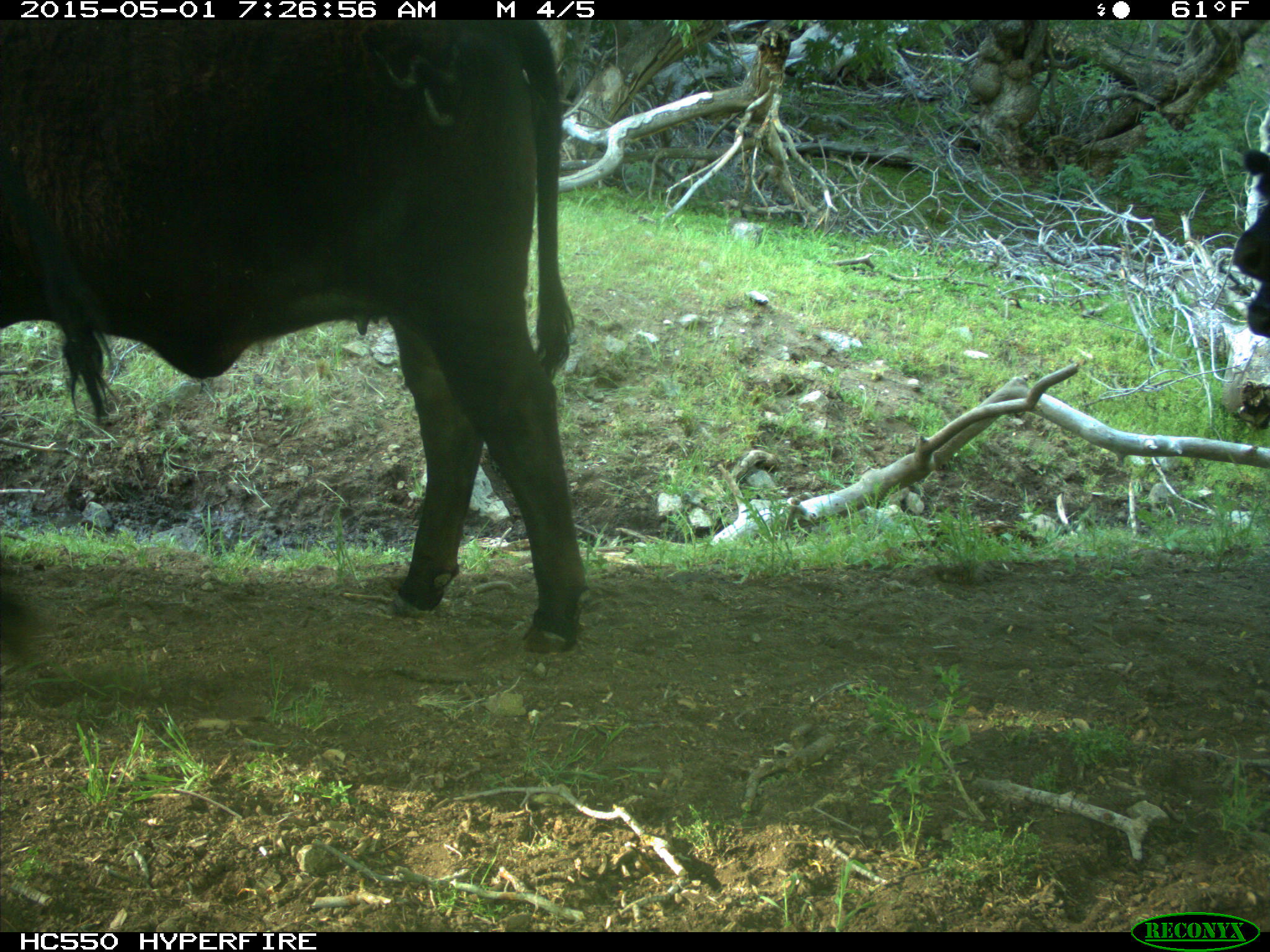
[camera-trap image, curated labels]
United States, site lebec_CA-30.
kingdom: Animalia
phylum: Chordata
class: Mammalia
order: Artiodactyla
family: Bovidae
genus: Bos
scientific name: Bos taurus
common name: domestic cow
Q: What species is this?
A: Bos taurus (domestic cow).